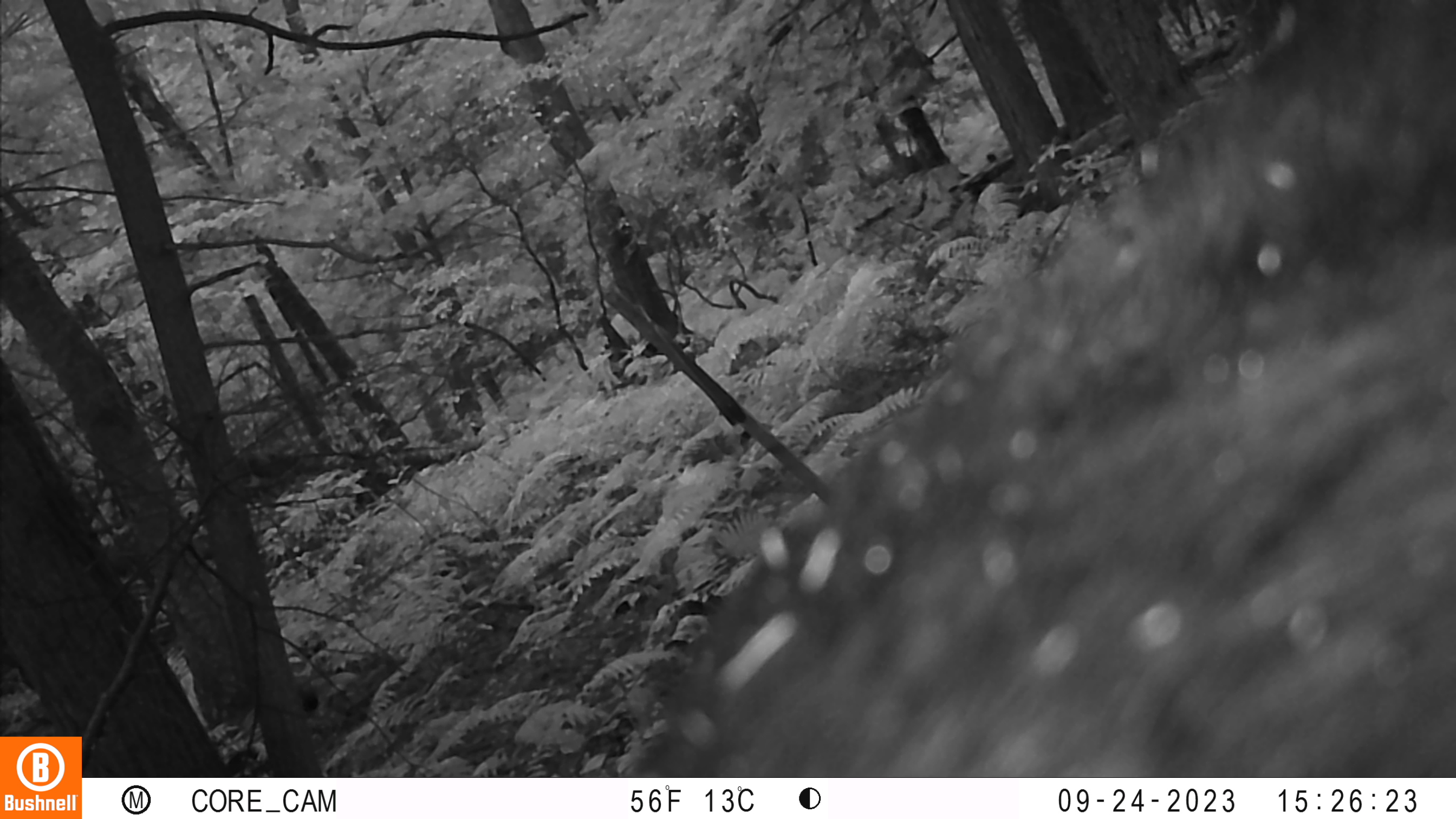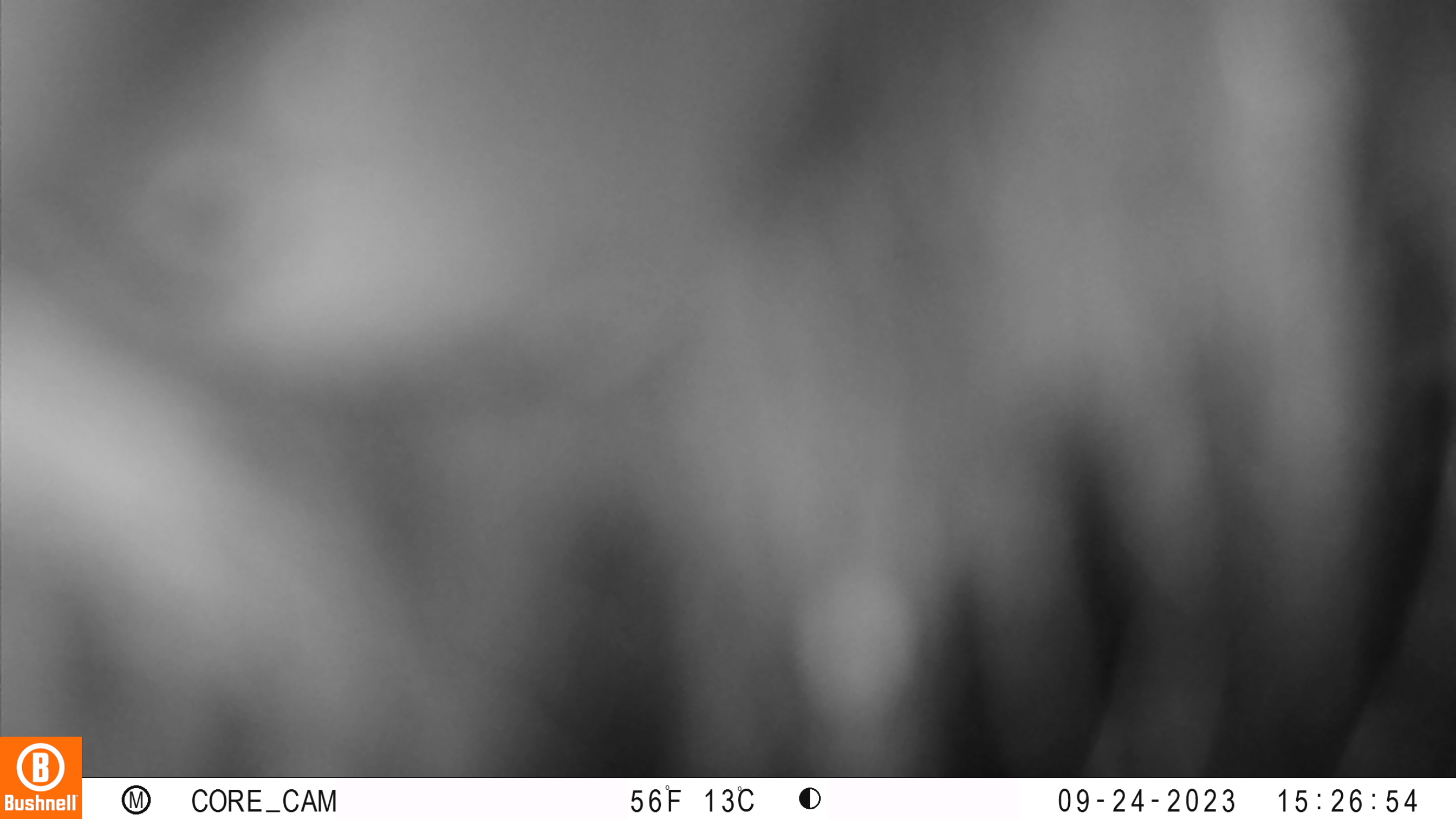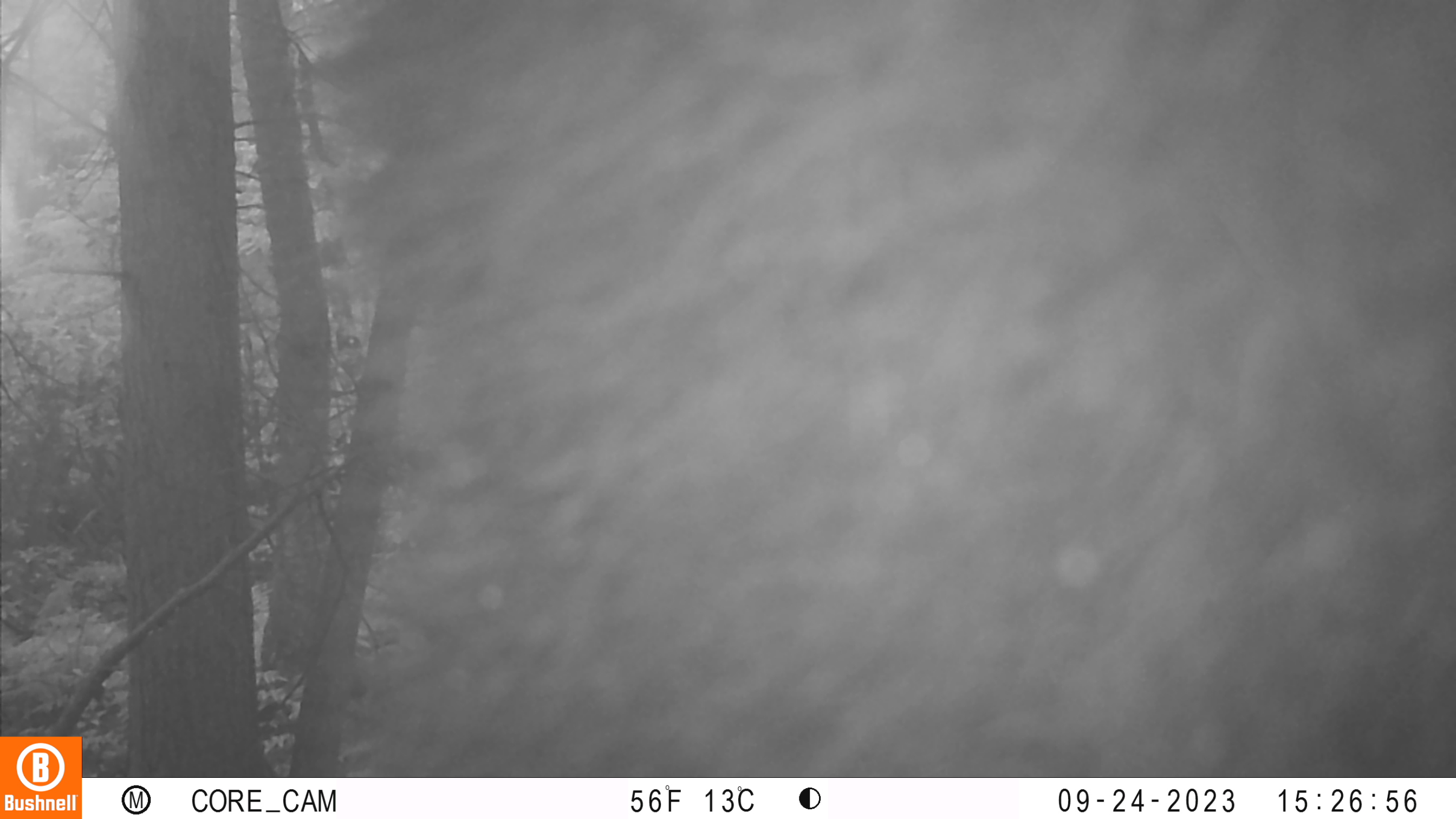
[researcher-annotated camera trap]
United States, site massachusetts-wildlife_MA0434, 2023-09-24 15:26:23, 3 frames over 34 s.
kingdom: Animalia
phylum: Chordata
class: Mammalia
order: Carnivora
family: Ursidae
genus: Ursus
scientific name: Ursus americanus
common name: black bear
Black bear (Ursus americanus).